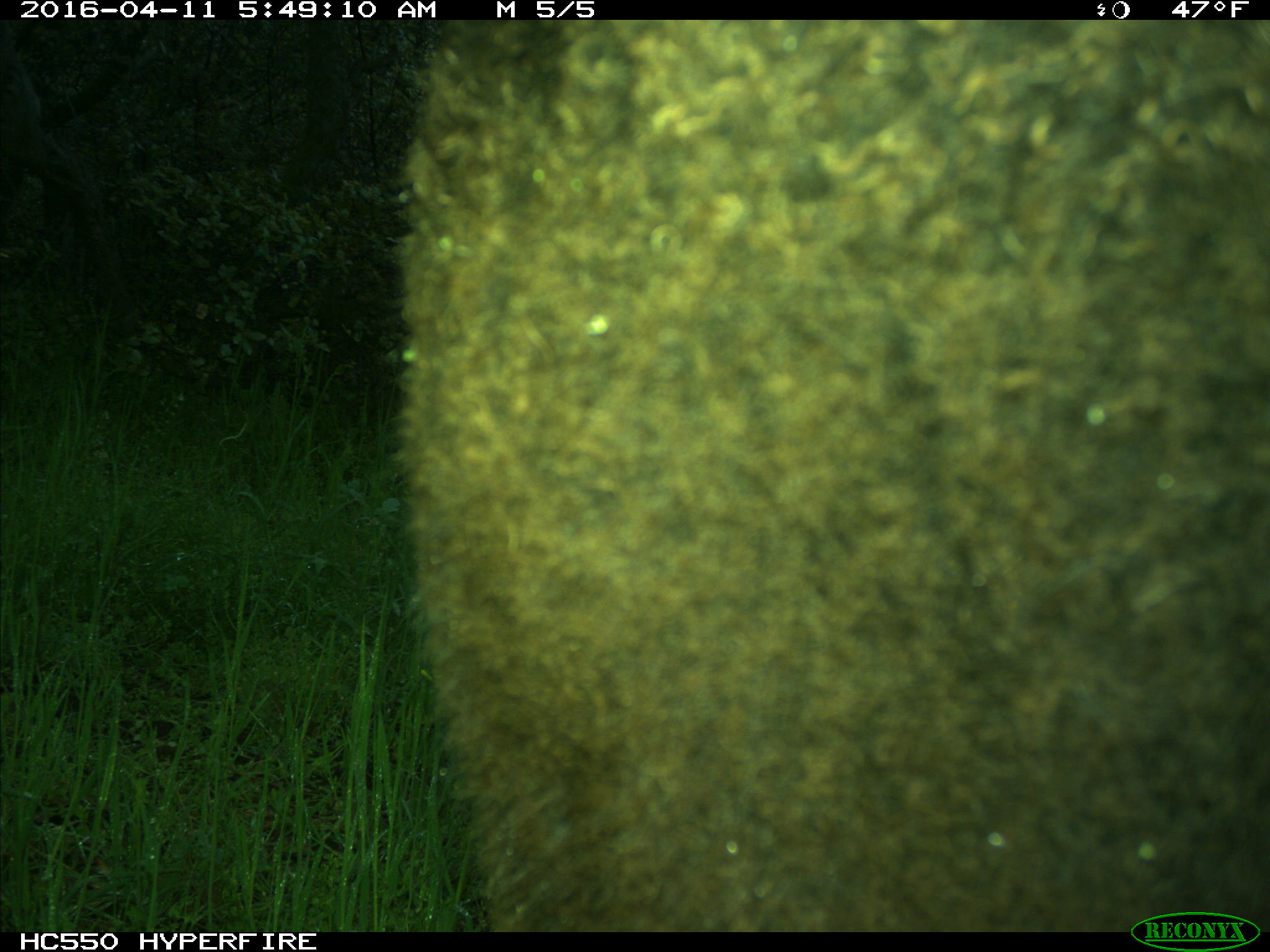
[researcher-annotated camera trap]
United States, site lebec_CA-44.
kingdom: Animalia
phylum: Chordata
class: Mammalia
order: Artiodactyla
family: Bovidae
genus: Bos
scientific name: Bos taurus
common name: domestic cow